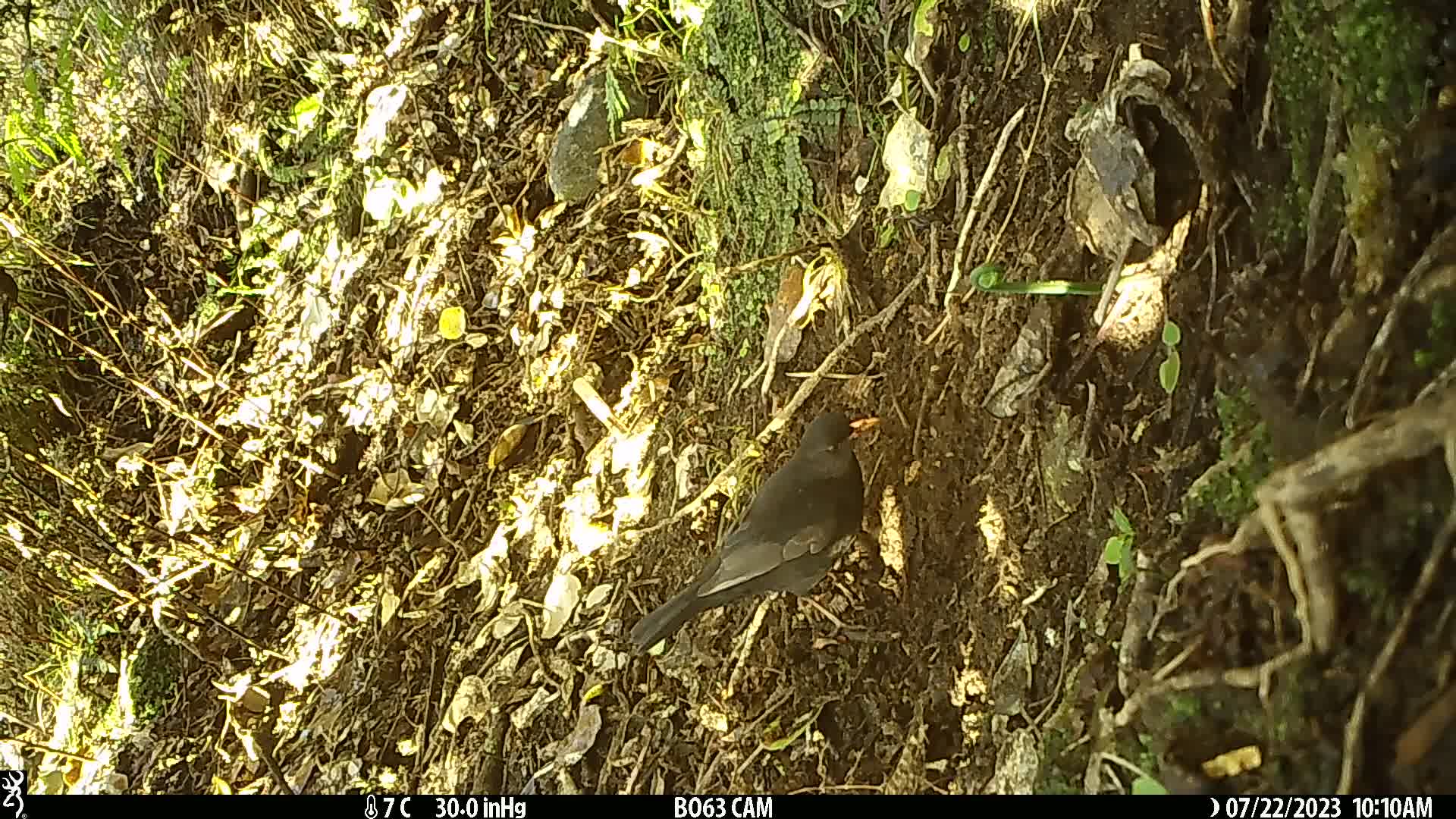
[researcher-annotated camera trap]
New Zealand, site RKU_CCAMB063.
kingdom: Animalia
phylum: Chordata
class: Aves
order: Passeriformes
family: Turdidae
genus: Turdus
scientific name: Turdus merula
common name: eurasian blackbird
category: blackbird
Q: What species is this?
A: Blackbird (eurasian blackbird) (Turdus merula).